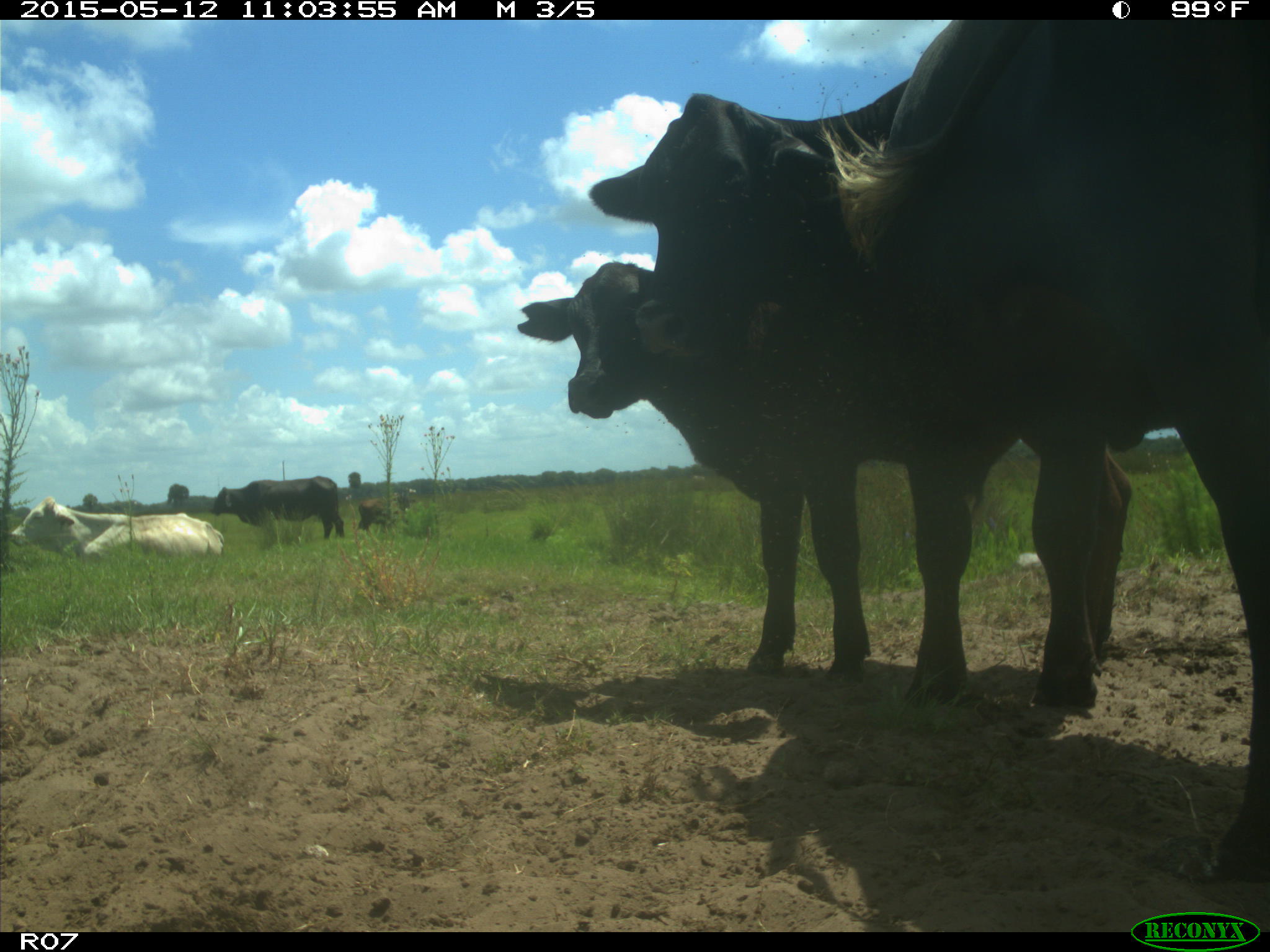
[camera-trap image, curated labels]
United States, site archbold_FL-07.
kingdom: Animalia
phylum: Chordata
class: Mammalia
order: Artiodactyla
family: Bovidae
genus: Bos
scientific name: Bos taurus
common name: domestic cow